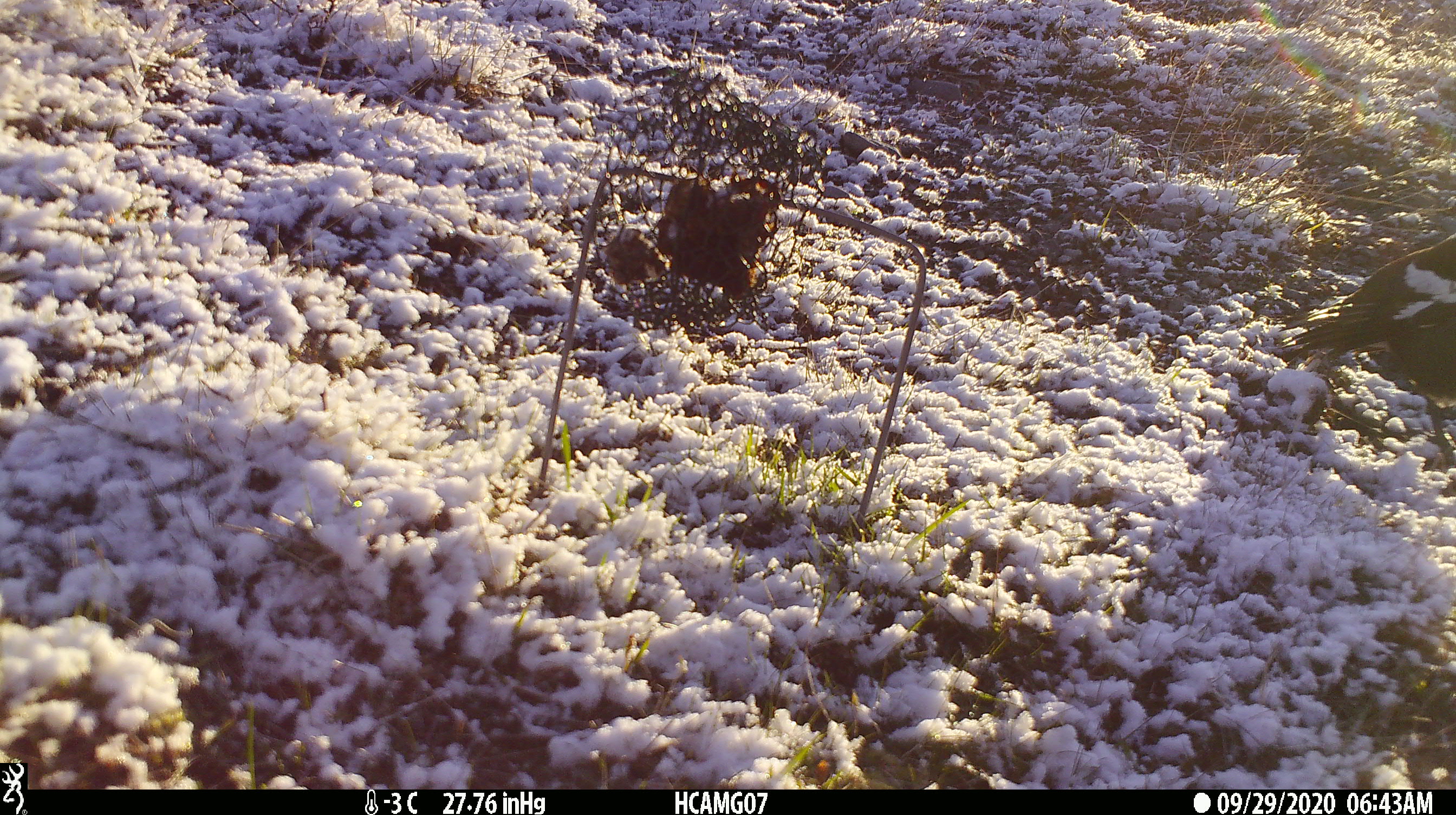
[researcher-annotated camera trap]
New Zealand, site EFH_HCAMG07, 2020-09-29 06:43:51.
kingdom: Animalia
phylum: Chordata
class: Aves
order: Passeriformes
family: Artamidae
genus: Gymnorhina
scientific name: Gymnorhina tibicen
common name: australian magpie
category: magpie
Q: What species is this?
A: Magpie (australian magpie) (Gymnorhina tibicen).